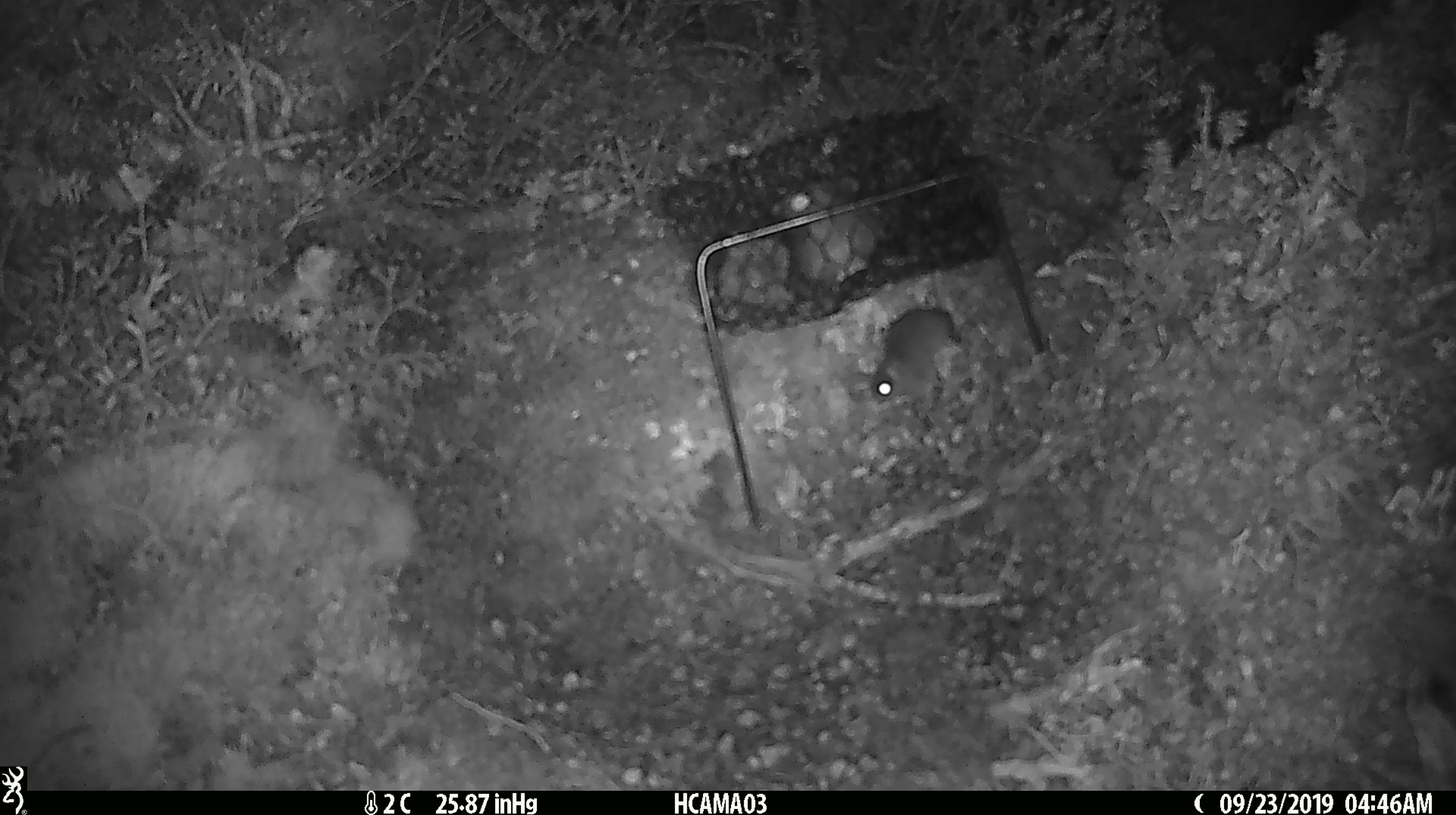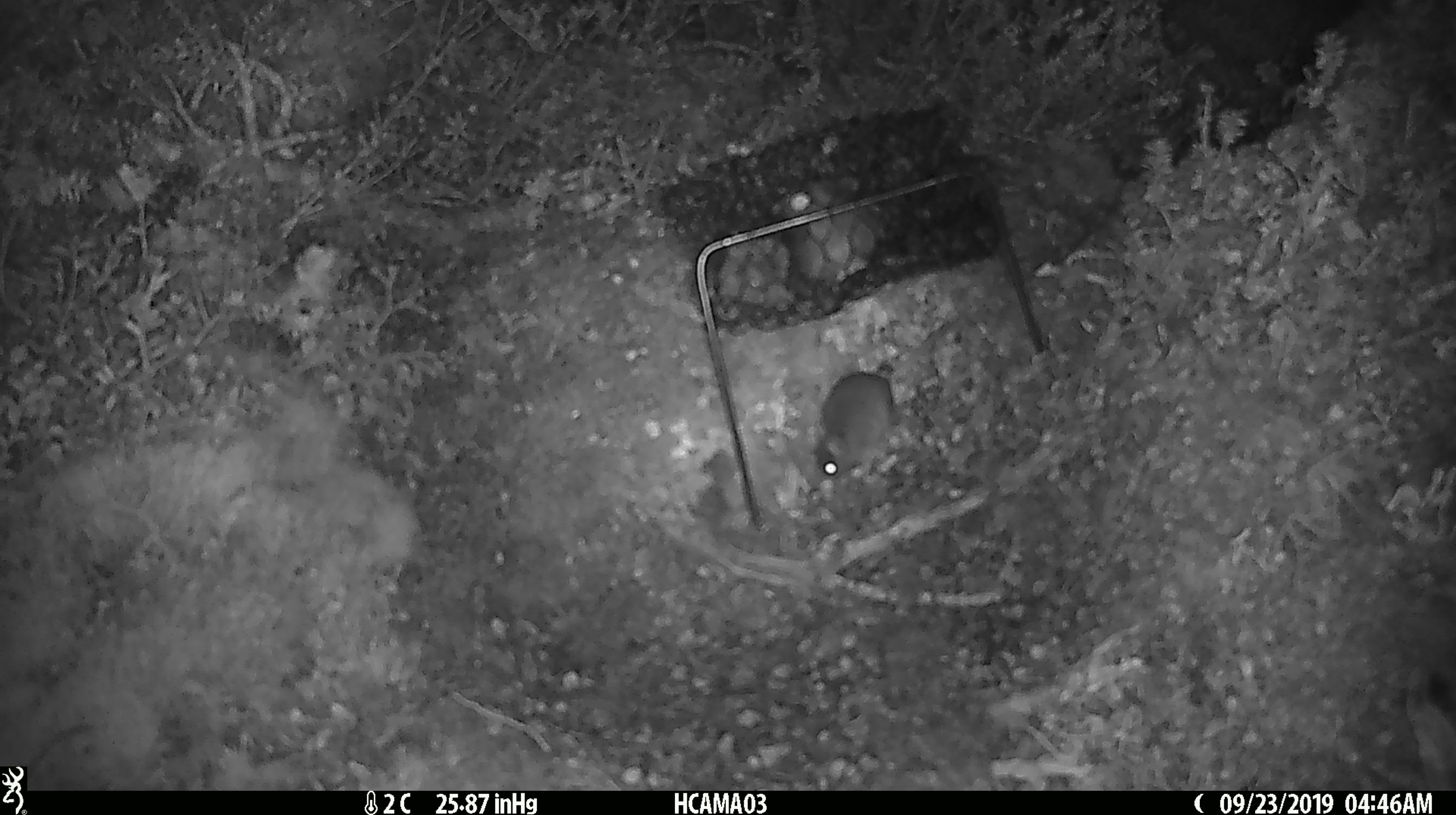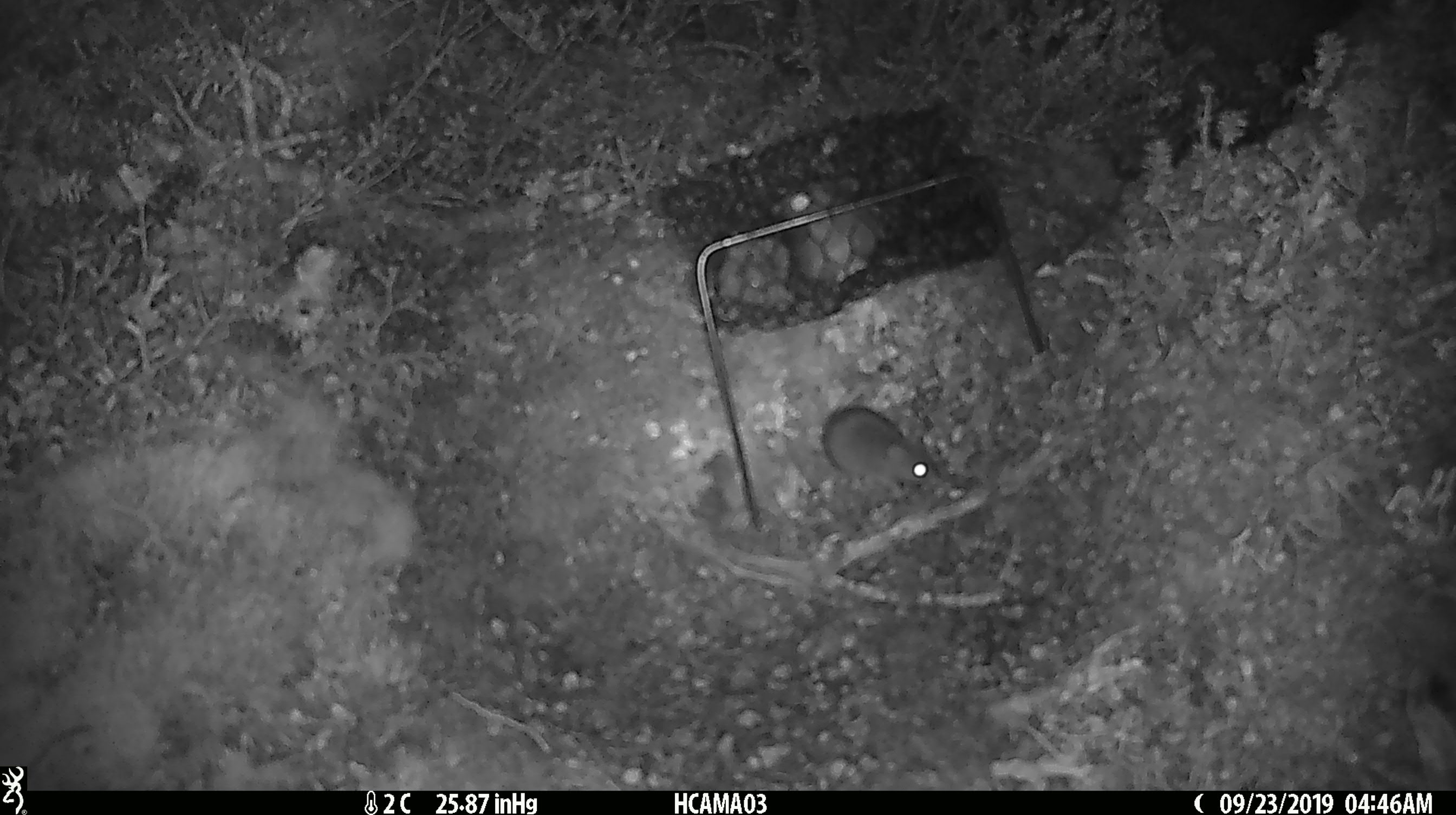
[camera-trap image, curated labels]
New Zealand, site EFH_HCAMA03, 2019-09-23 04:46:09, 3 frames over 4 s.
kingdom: Animalia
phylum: Chordata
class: Mammalia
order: Rodentia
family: Muridae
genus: Mus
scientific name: Mus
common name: mouse